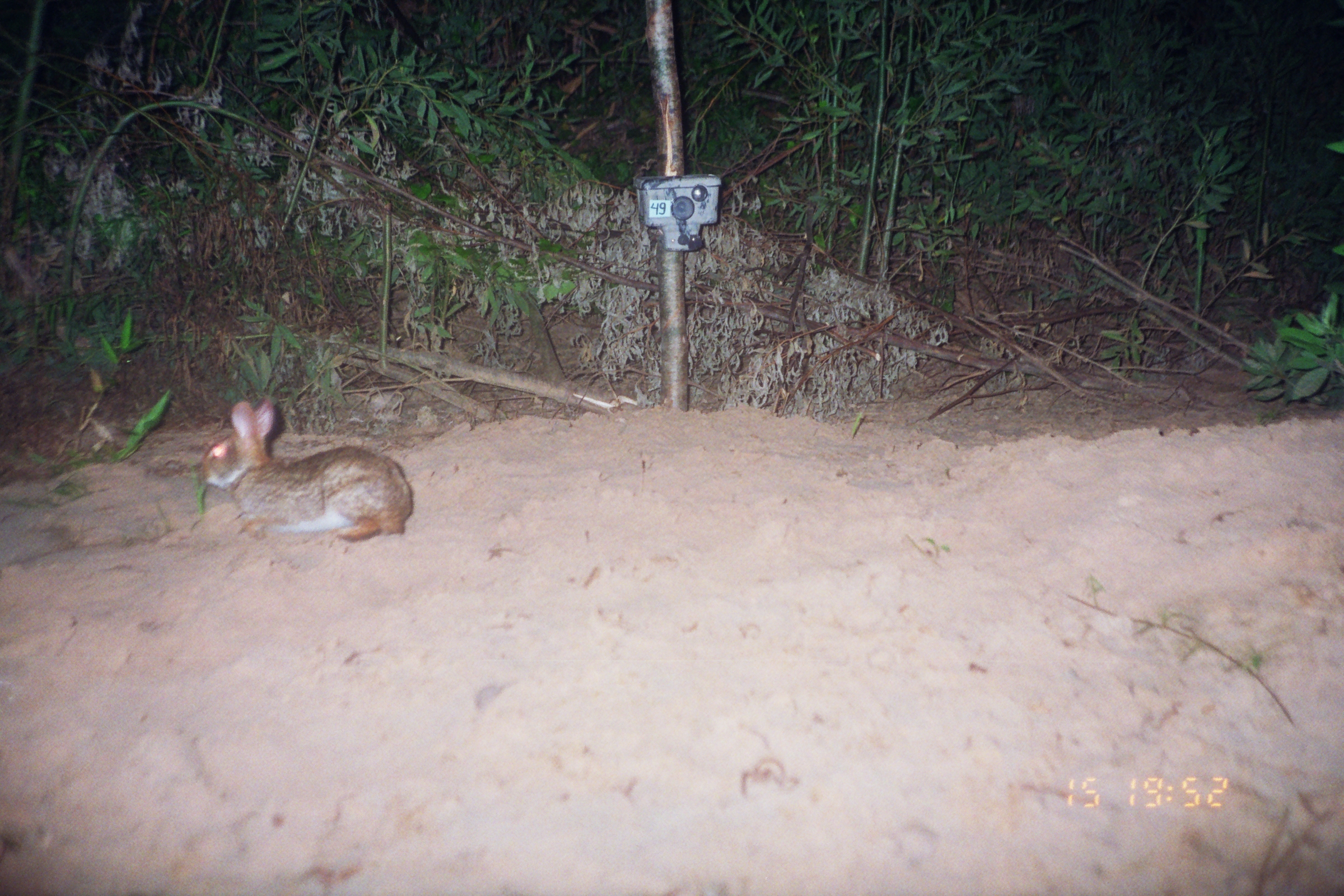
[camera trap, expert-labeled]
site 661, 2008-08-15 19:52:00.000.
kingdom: Animalia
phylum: Chordata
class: Mammalia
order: Lagomorpha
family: Leporidae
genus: Sylvilagus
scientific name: Sylvilagus brasiliensis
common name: tapeti